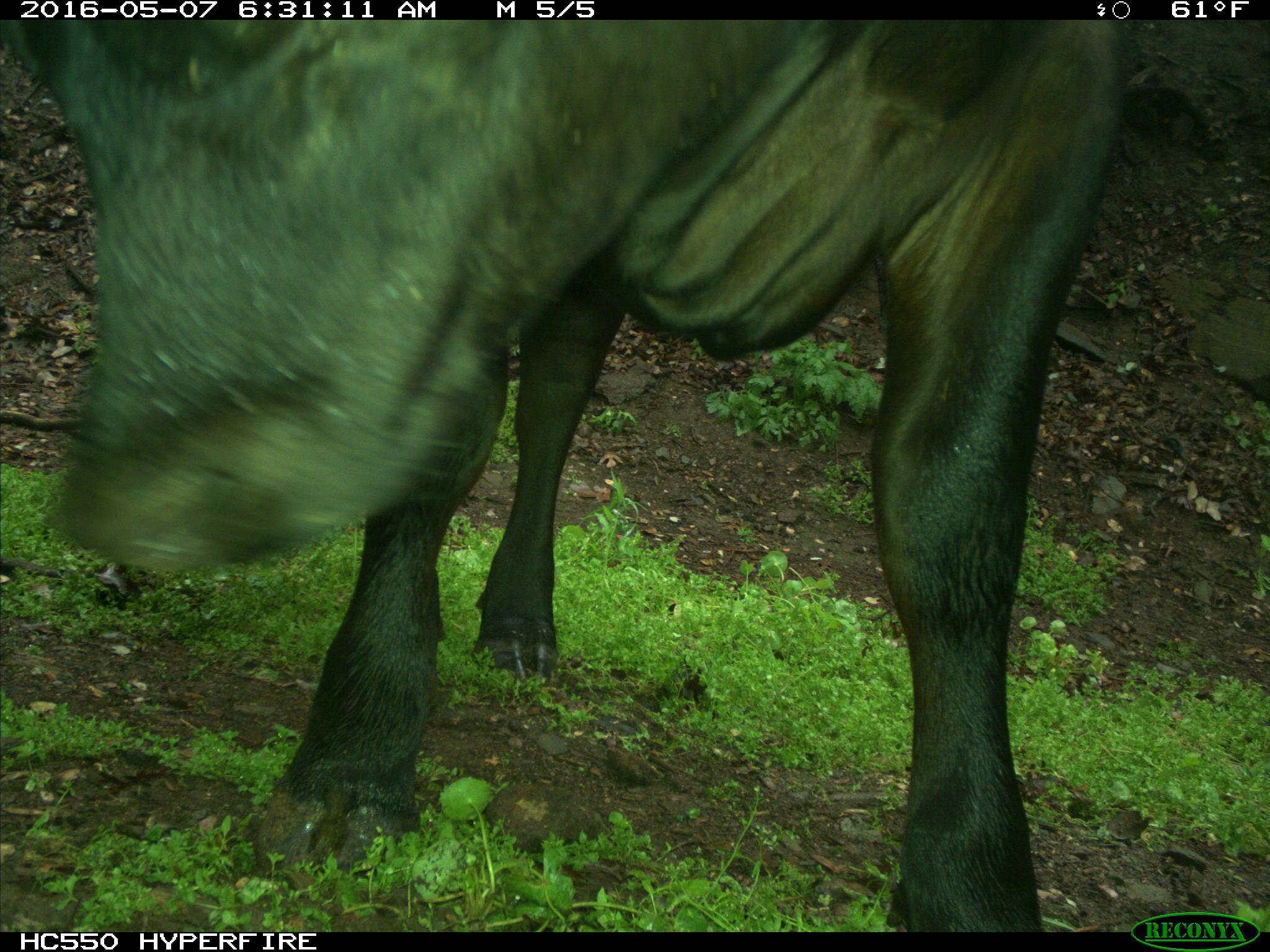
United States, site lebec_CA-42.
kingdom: Animalia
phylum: Chordata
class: Mammalia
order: Artiodactyla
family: Bovidae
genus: Bos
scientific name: Bos taurus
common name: domestic cow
Bos taurus (domestic cow).